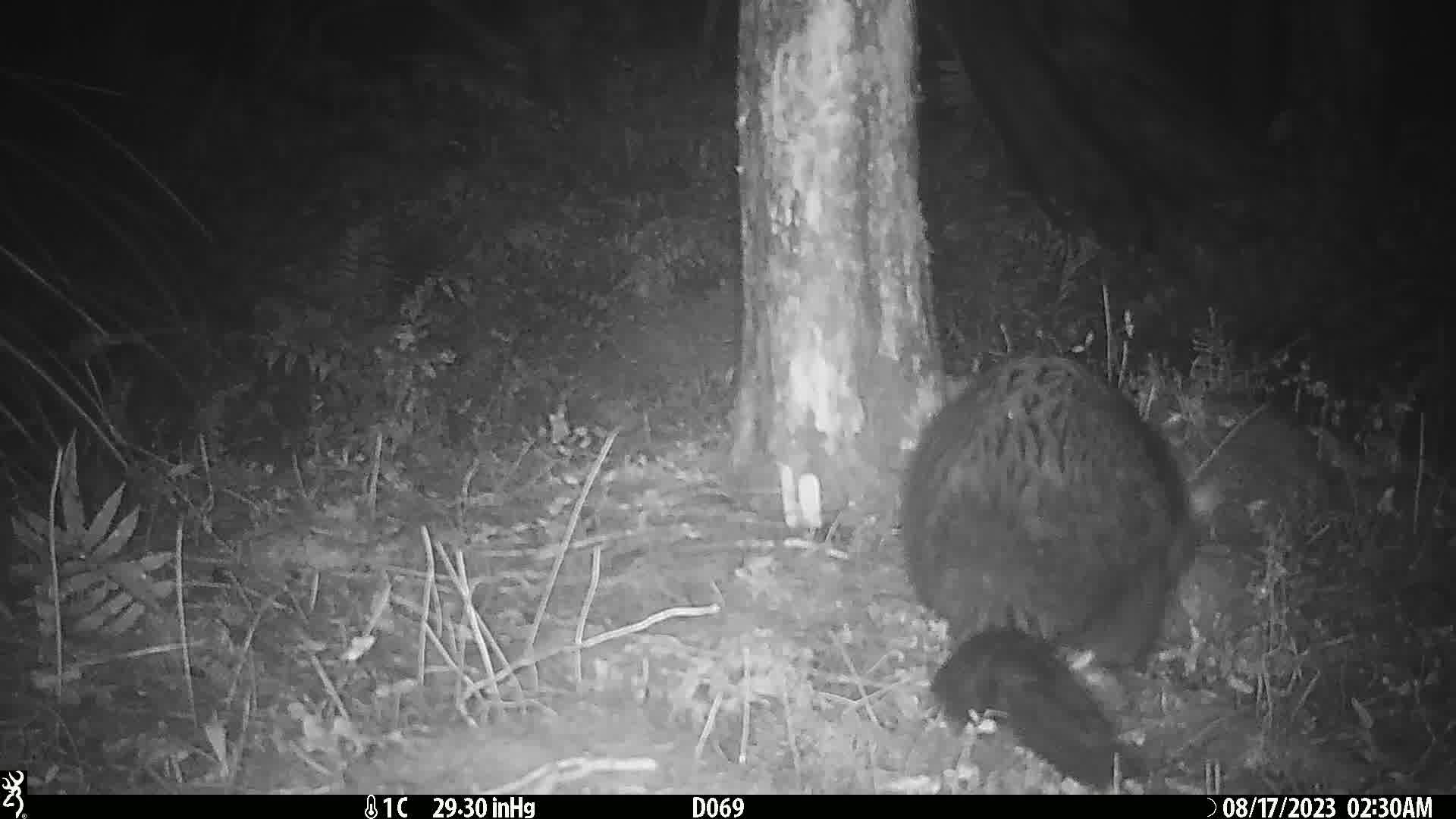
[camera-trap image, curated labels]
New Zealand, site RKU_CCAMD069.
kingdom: Animalia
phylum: Chordata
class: Mammalia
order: Diprotodontia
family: Phalangeridae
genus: Trichosurus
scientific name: Trichosurus vulpecula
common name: common brushtail possum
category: possum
Possum (common brushtail possum) (Trichosurus vulpecula).